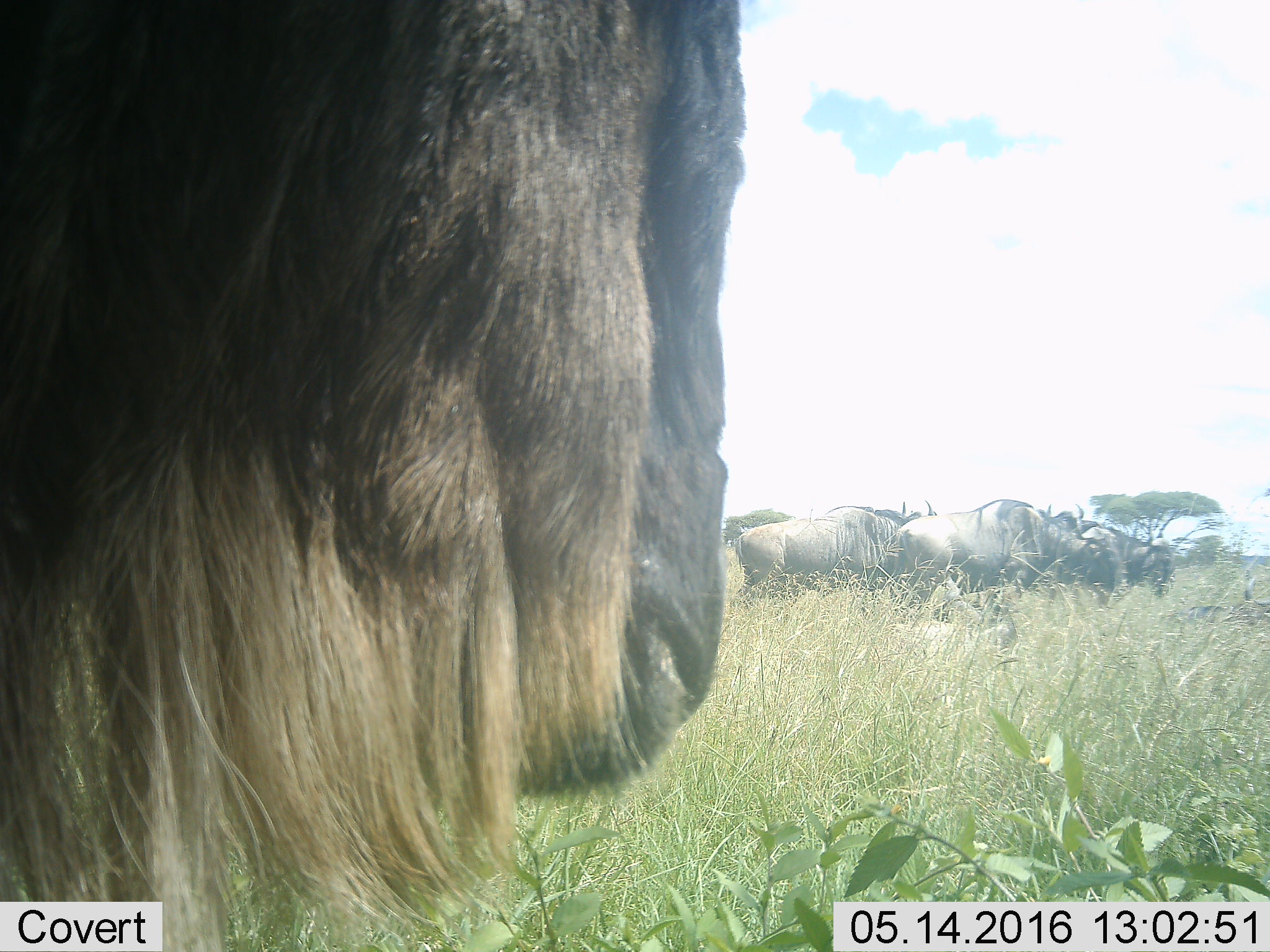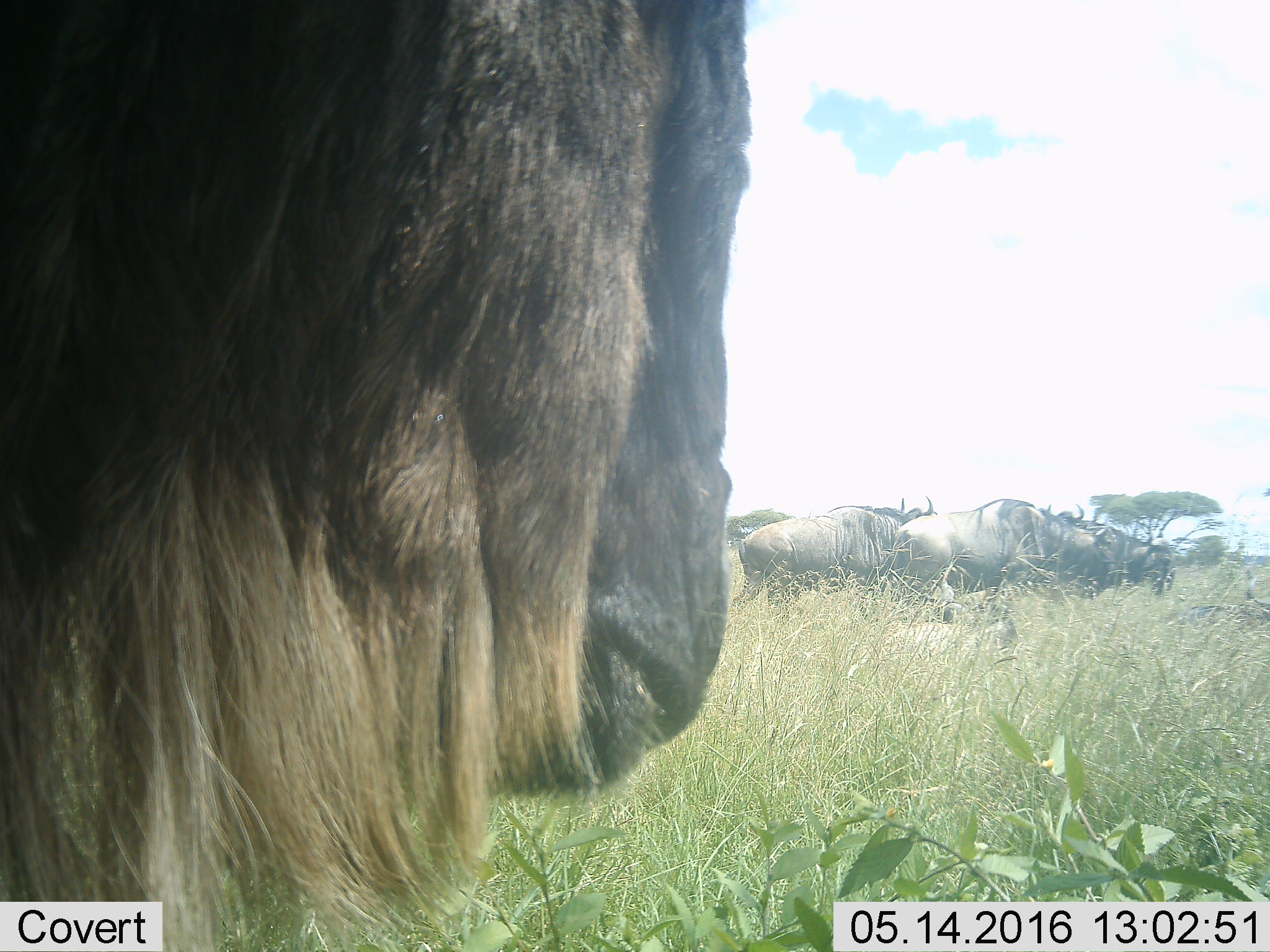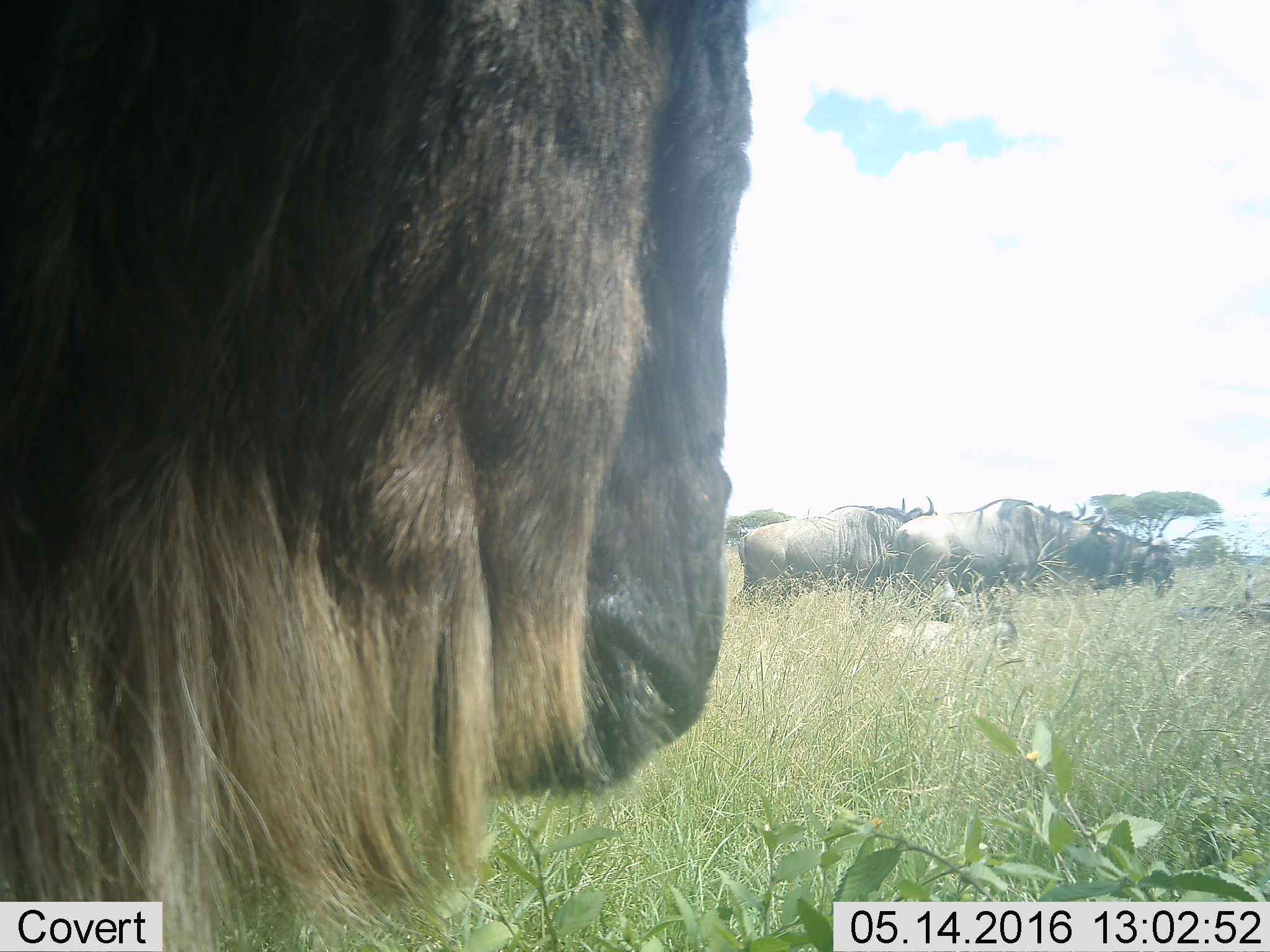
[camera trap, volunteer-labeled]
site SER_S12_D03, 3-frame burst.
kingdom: Animalia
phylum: Chordata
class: Mammalia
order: Artiodactyla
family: Bovidae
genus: Connochaetes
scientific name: Connochaetes taurinus taurinus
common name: blue wildebeest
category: wildebeestblue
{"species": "wildebeestblue (blue wildebeest) (Connochaetes taurinus taurinus)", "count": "6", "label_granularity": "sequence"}